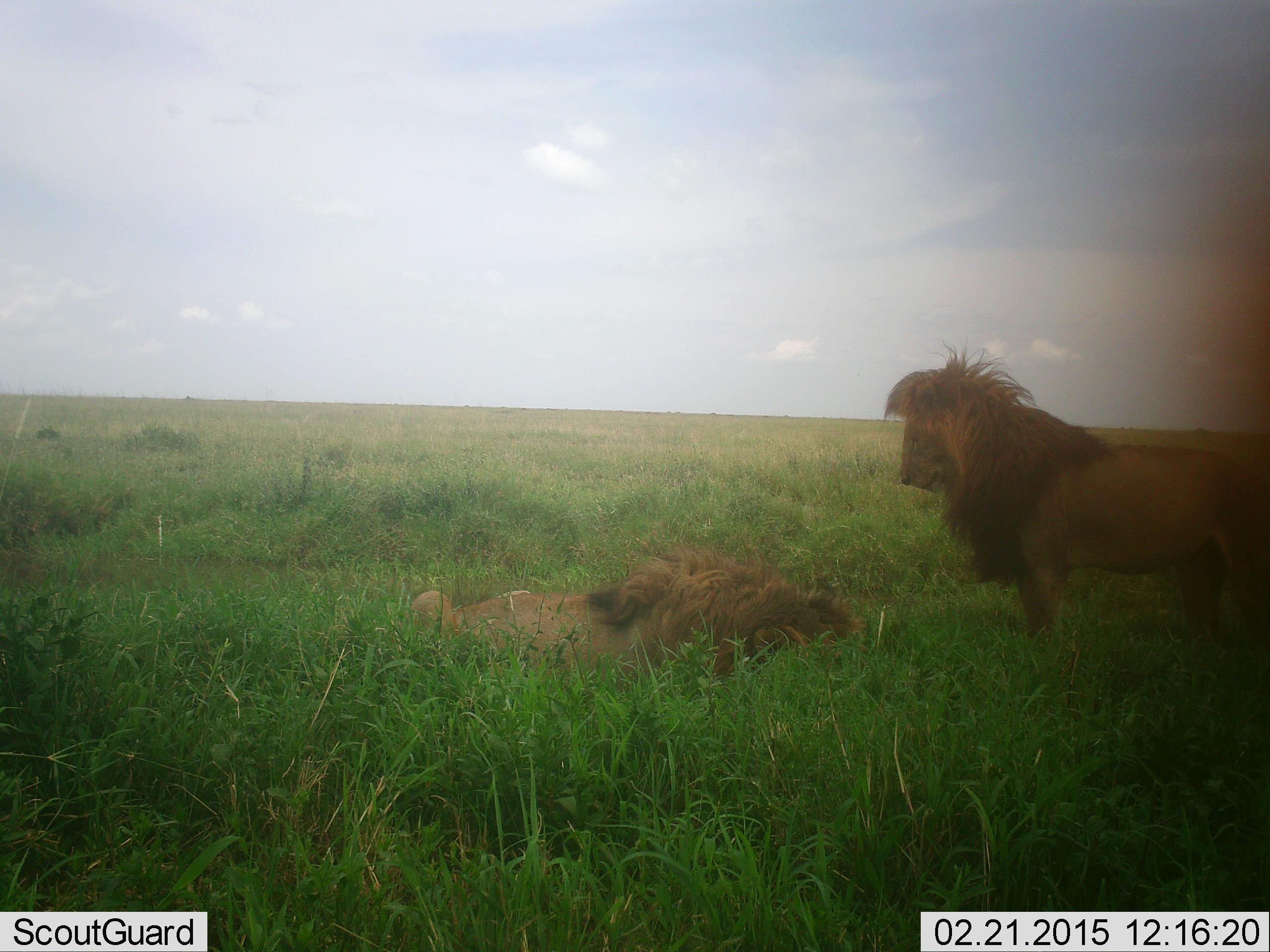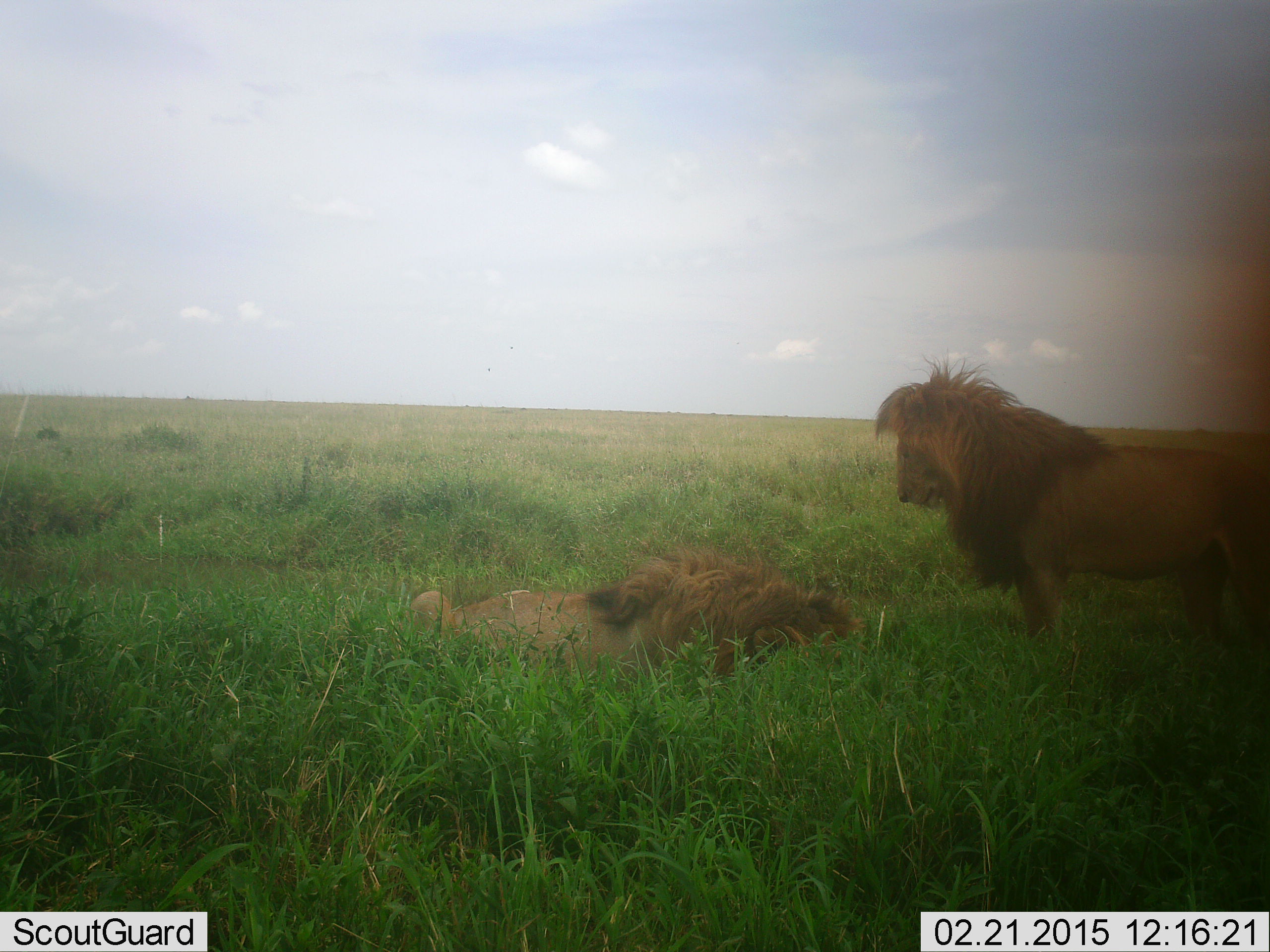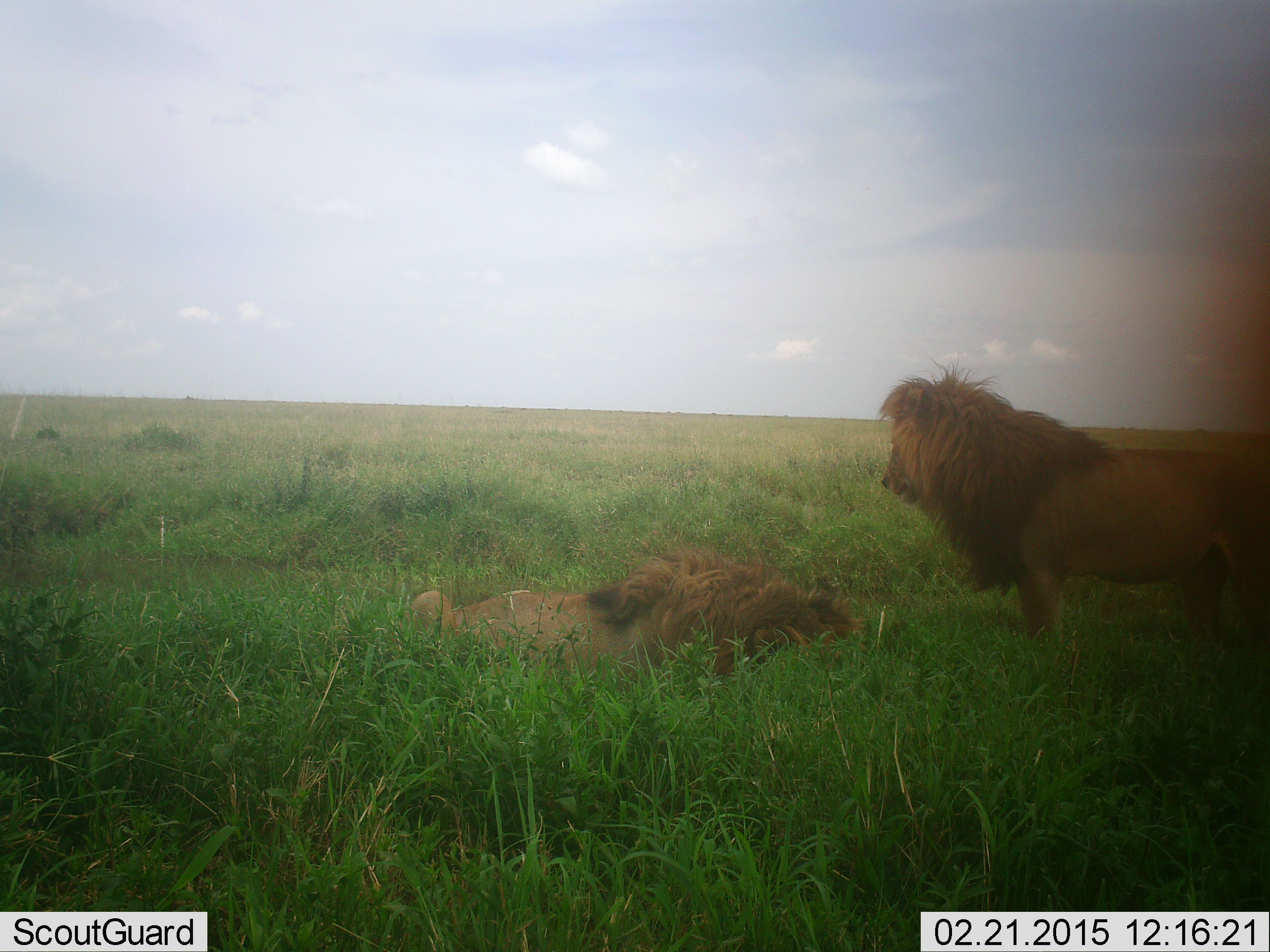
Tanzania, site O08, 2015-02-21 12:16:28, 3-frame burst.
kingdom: Animalia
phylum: Chordata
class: Mammalia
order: Carnivora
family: Felidae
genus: Panthera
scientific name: Panthera leo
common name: lion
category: lionmale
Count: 2.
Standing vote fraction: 90%.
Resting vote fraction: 80%.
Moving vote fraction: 0%.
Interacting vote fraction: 10%.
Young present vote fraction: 0%.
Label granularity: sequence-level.